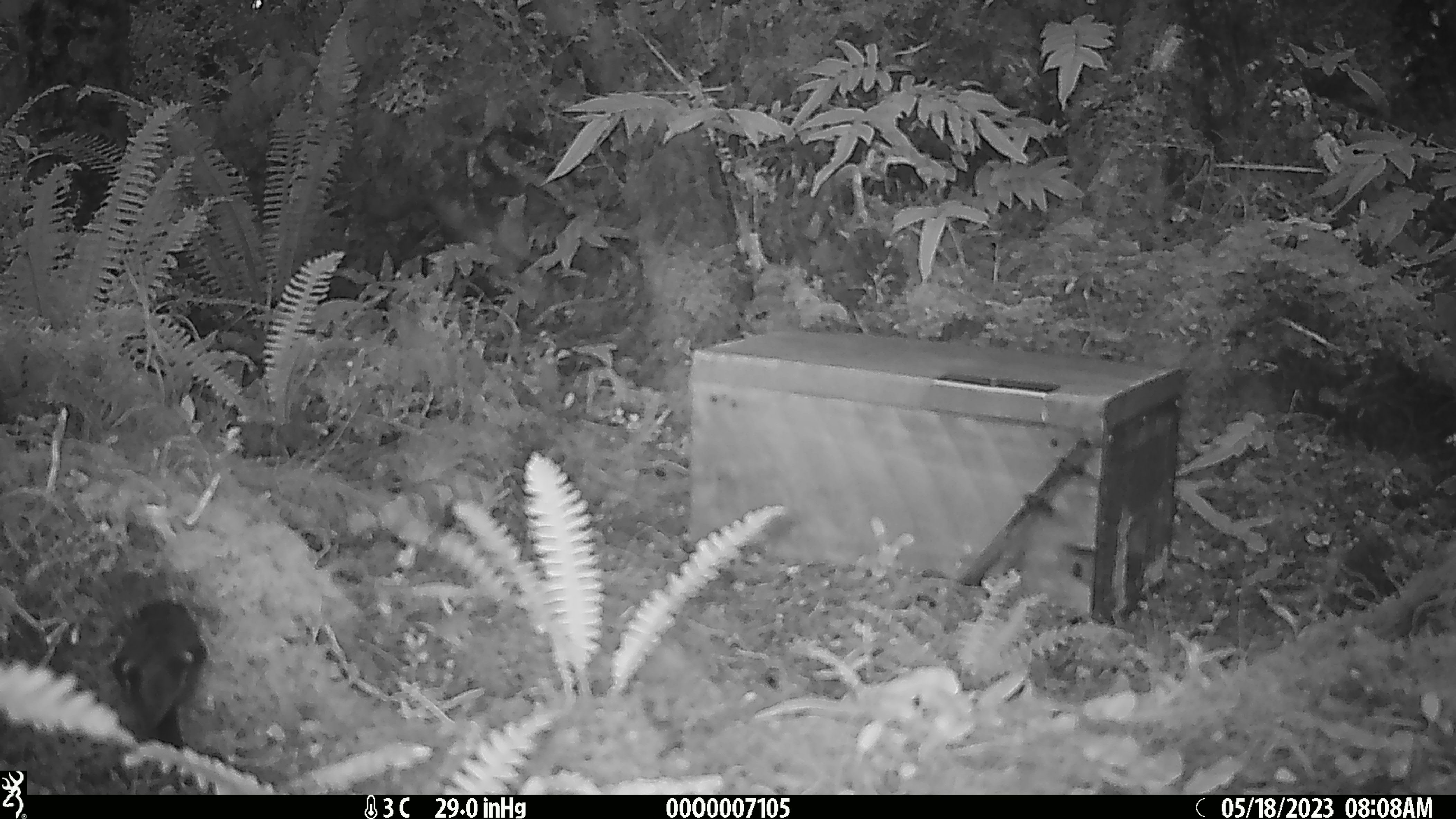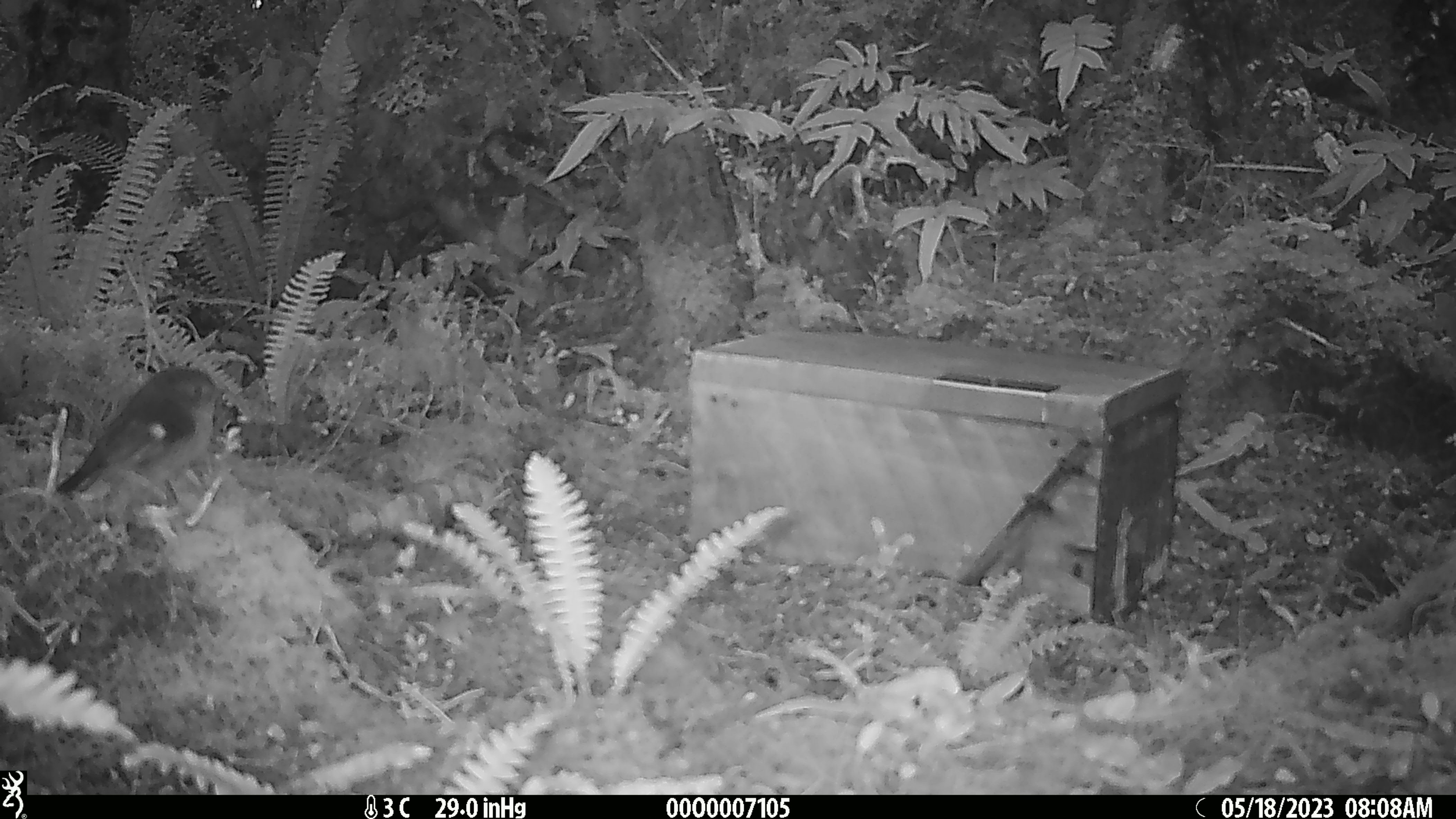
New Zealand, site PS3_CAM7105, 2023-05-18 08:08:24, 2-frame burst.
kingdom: Animalia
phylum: Chordata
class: Aves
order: Passeriformes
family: Petroicidae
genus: Petroica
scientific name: Petroica macrocephala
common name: tomtit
Tomtit (Petroica macrocephala).